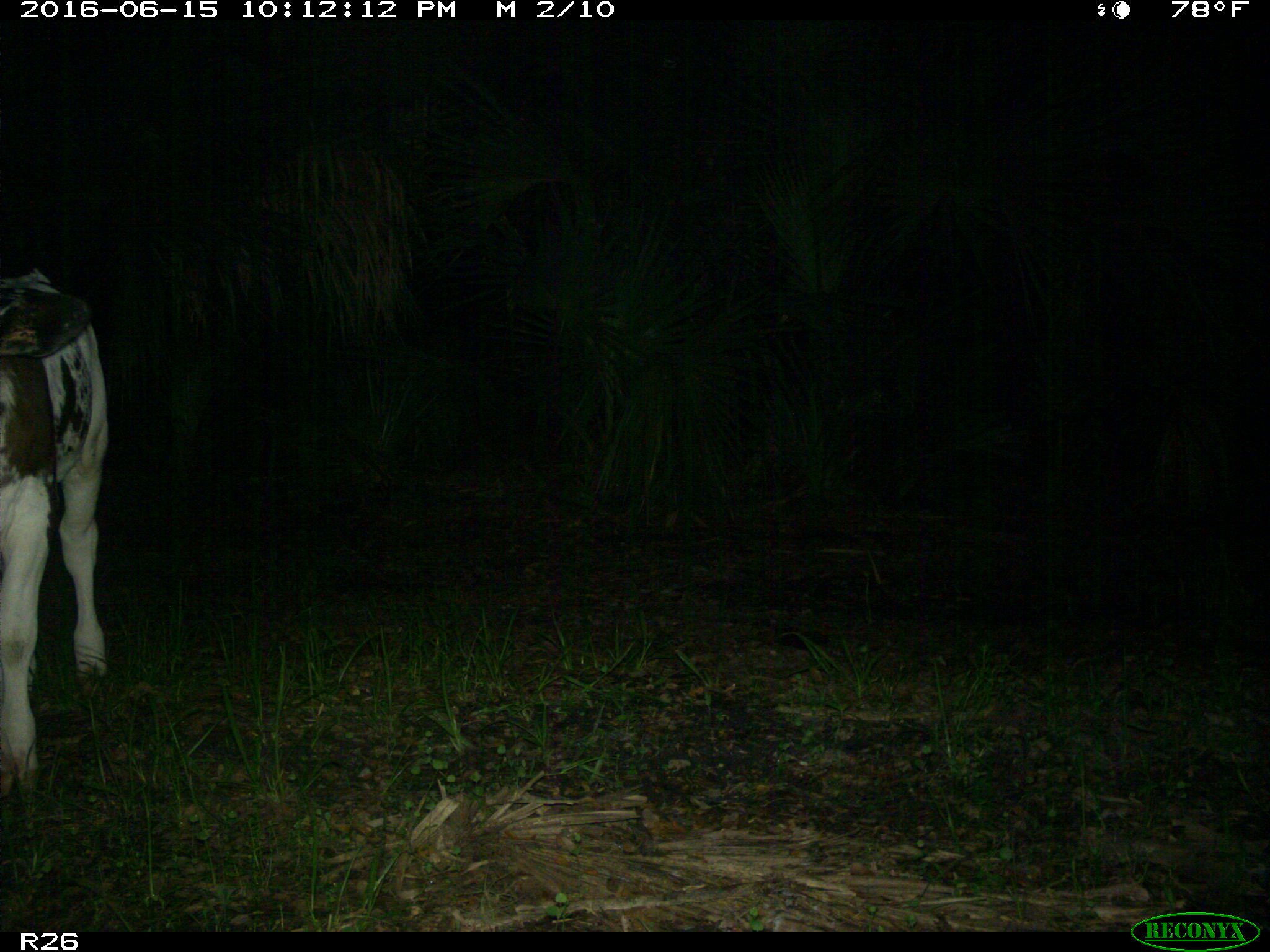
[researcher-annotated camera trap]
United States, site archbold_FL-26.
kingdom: Animalia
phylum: Chordata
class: Mammalia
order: Artiodactyla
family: Bovidae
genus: Bos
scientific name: Bos taurus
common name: domestic cow